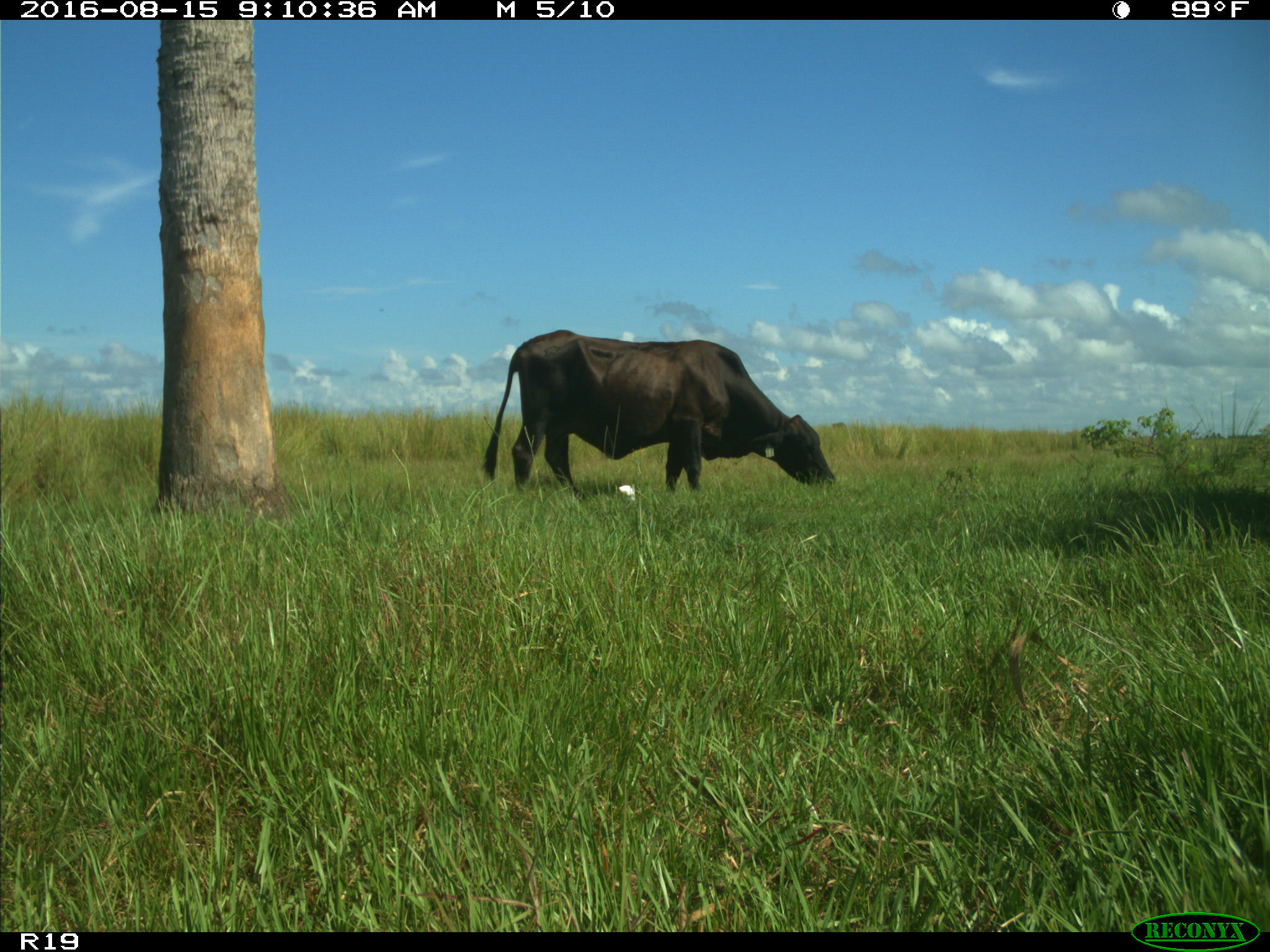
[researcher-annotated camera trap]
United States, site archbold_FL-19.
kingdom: Animalia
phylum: Chordata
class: Mammalia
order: Artiodactyla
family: Bovidae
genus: Bos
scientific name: Bos taurus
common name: domestic cow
Bos taurus (domestic cow).